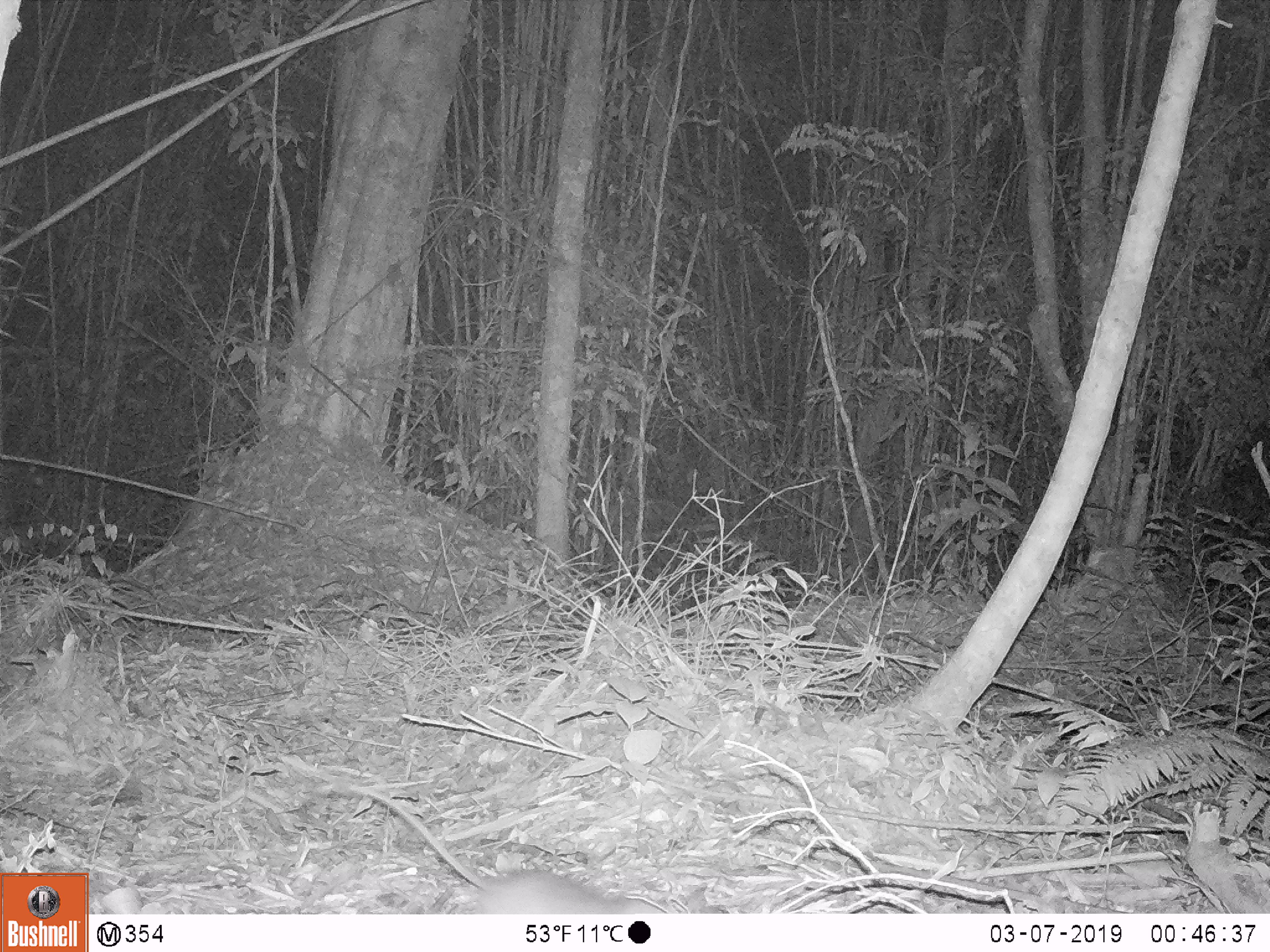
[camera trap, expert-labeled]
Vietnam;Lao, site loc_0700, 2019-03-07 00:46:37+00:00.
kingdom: Animalia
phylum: Chordata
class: Mammalia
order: Rodentia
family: Muridae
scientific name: Muridae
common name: old-world mice and rats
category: unidentified murid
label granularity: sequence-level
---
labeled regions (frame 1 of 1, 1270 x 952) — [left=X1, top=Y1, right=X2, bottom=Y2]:
unidentified murid: [left=276, top=753, right=661, bottom=913]